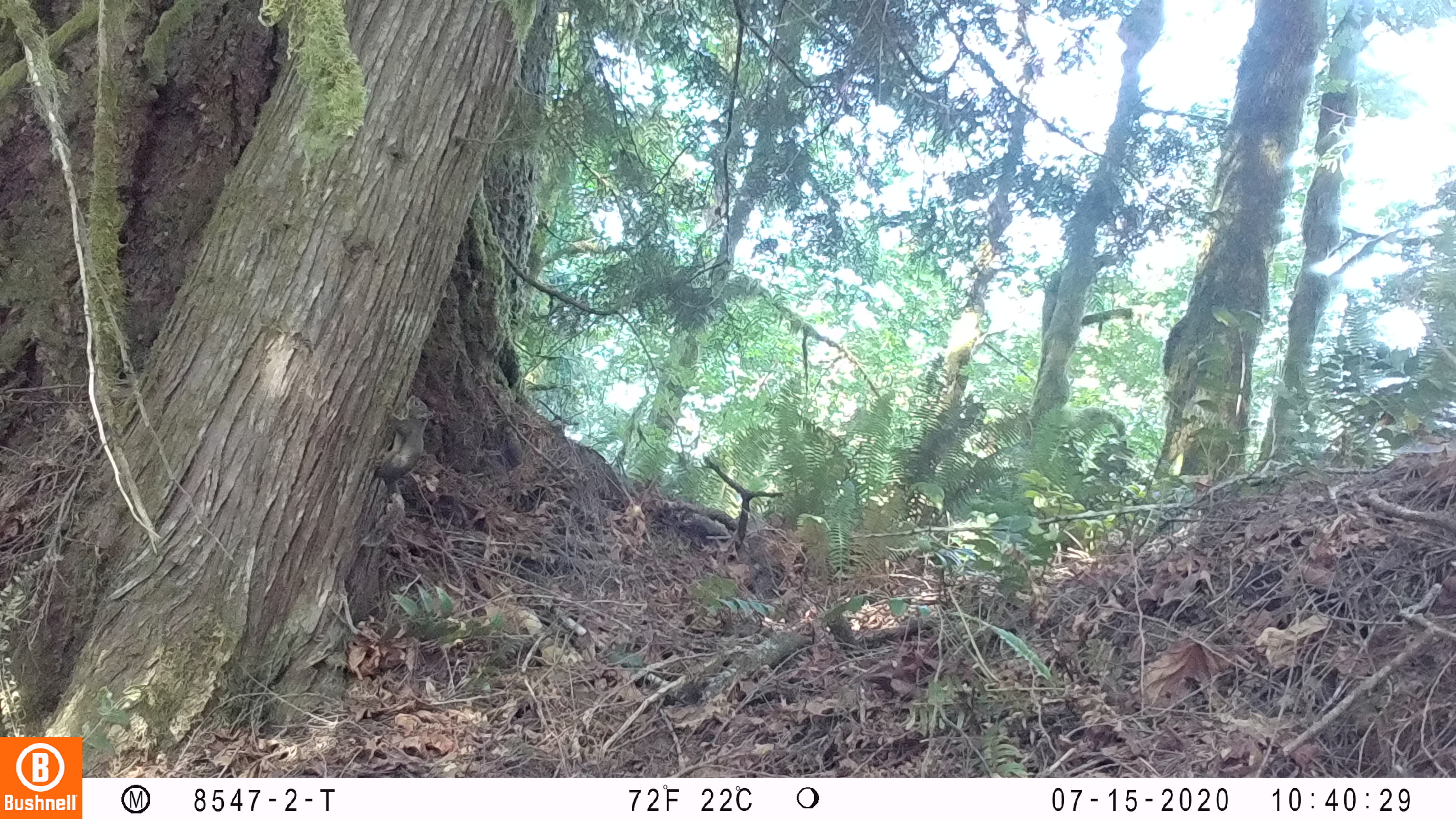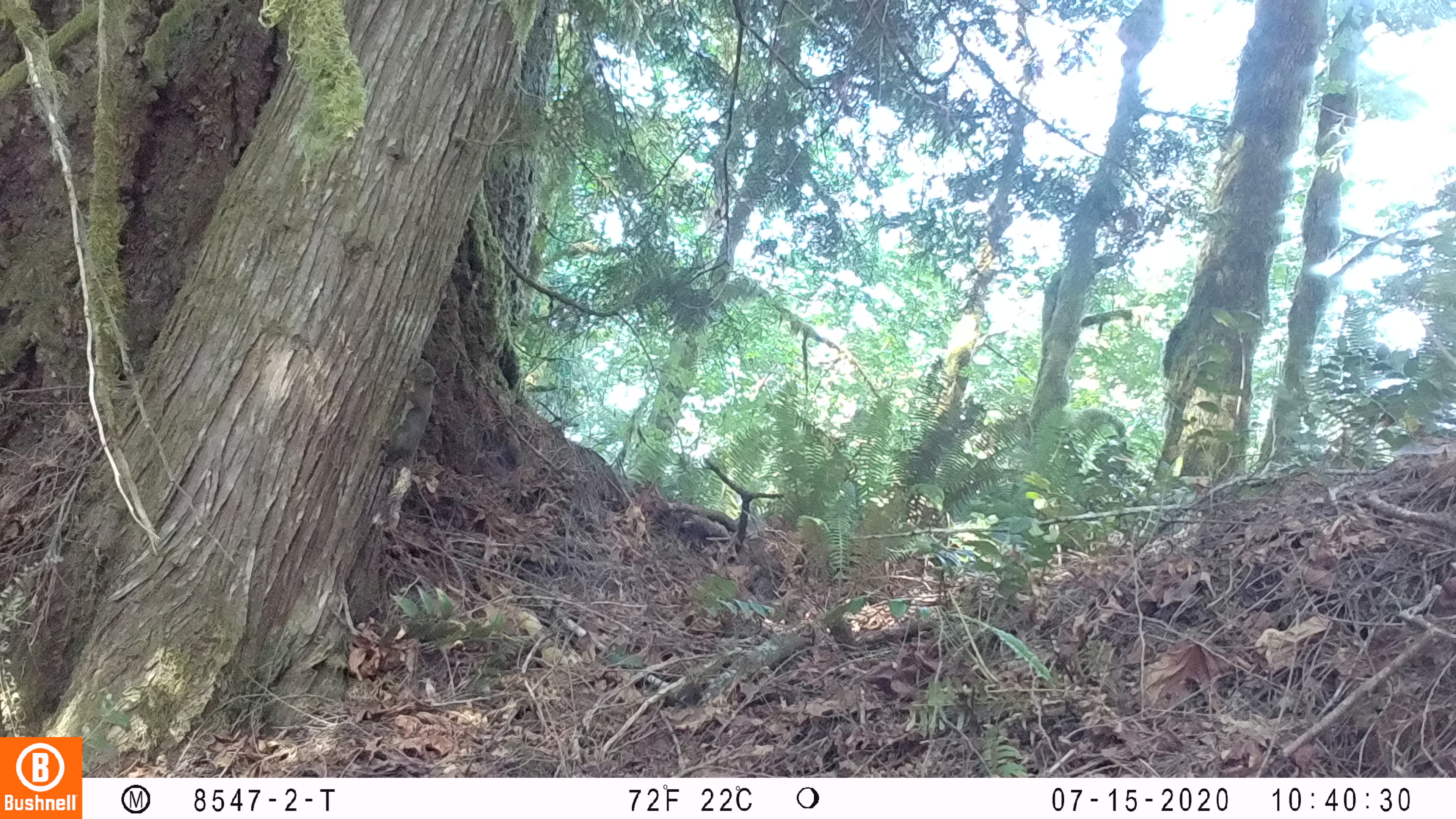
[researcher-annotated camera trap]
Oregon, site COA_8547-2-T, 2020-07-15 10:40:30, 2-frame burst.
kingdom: Animalia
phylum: Chordata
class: Mammalia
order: Rodentia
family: Sciuridae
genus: Tamiasciurus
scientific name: Tamiasciurus douglasii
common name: douglas squirrel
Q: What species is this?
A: Douglas squirrel (Tamiasciurus douglasii).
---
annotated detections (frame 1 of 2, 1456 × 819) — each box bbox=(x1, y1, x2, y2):
douglas squirrel: bbox=(373, 388, 433, 550)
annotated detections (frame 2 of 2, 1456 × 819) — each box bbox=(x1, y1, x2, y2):
douglas squirrel: bbox=(365, 355, 444, 529)